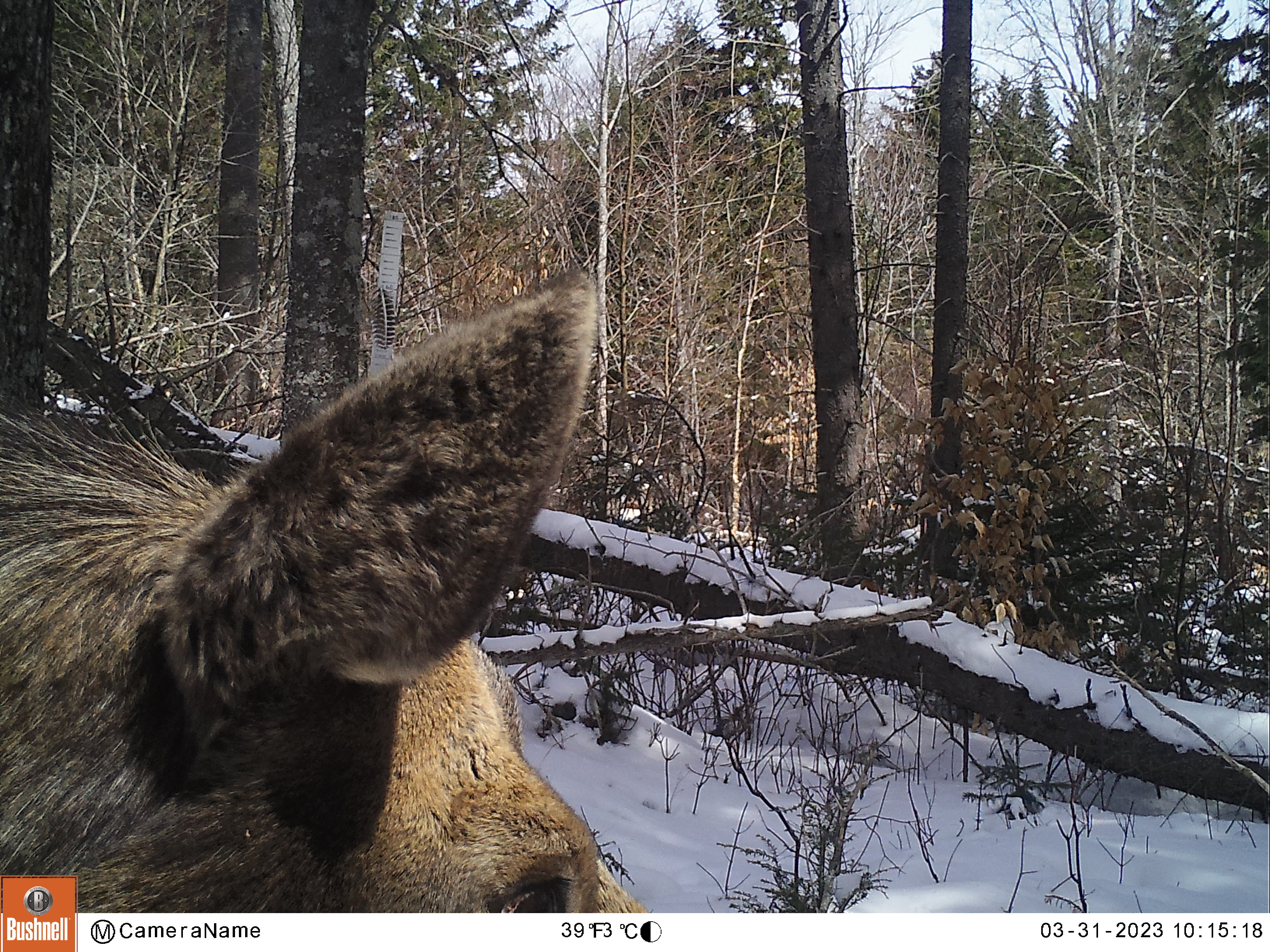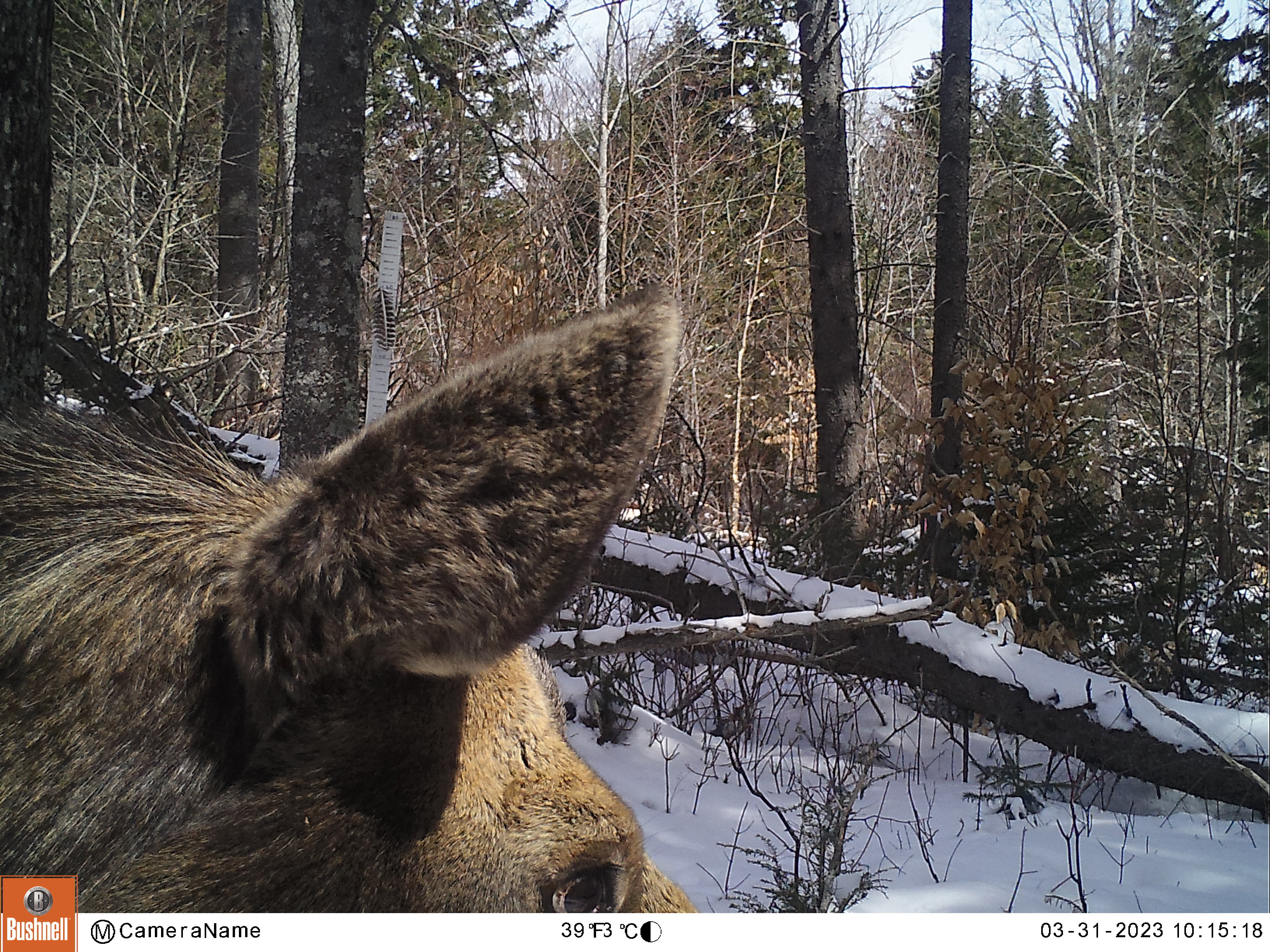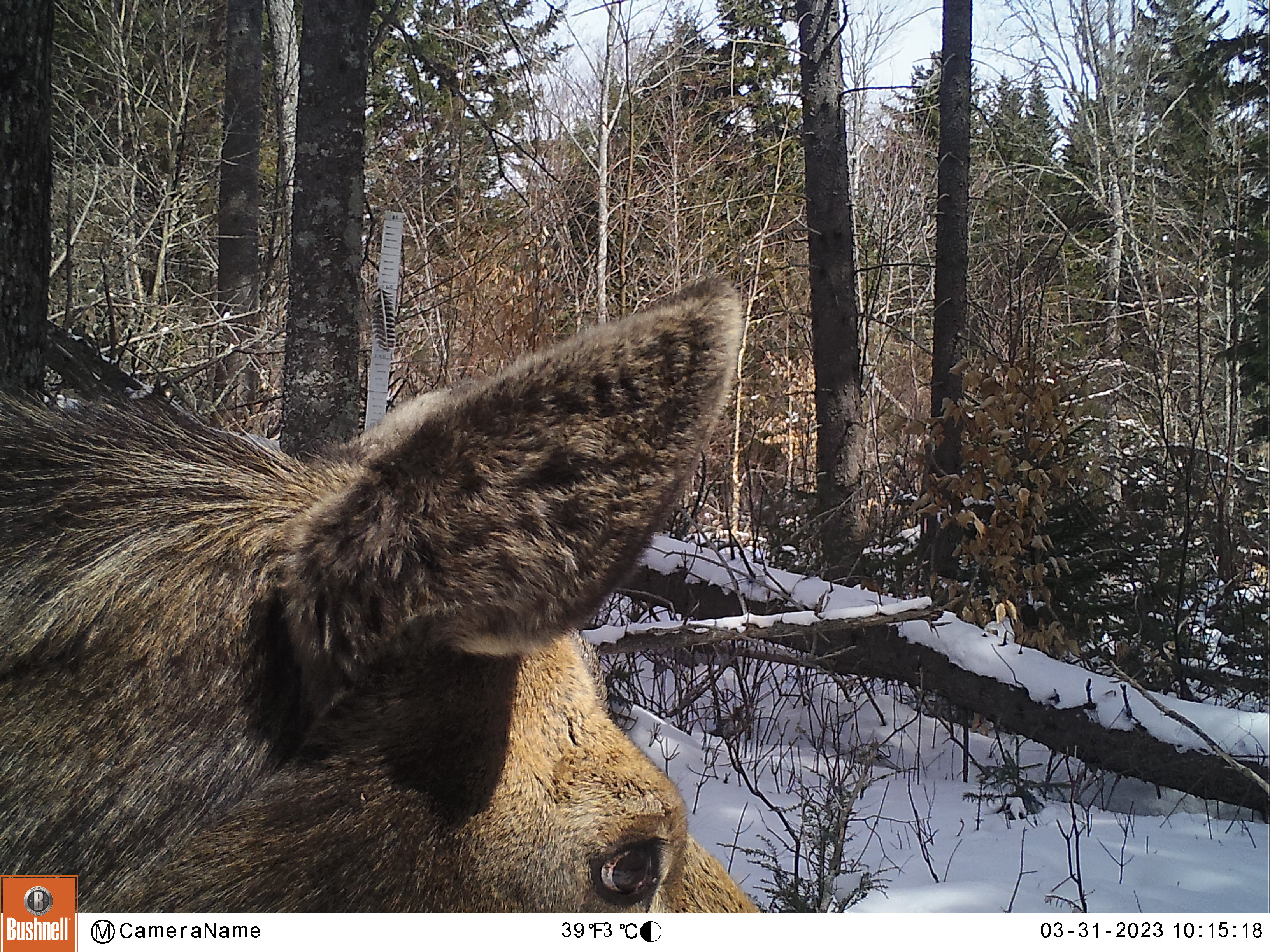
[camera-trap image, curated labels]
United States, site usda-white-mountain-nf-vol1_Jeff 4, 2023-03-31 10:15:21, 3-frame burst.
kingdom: Animalia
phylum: Chordata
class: Mammalia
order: Artiodactyla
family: Cervidae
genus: Alces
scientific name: Alces alces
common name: moose